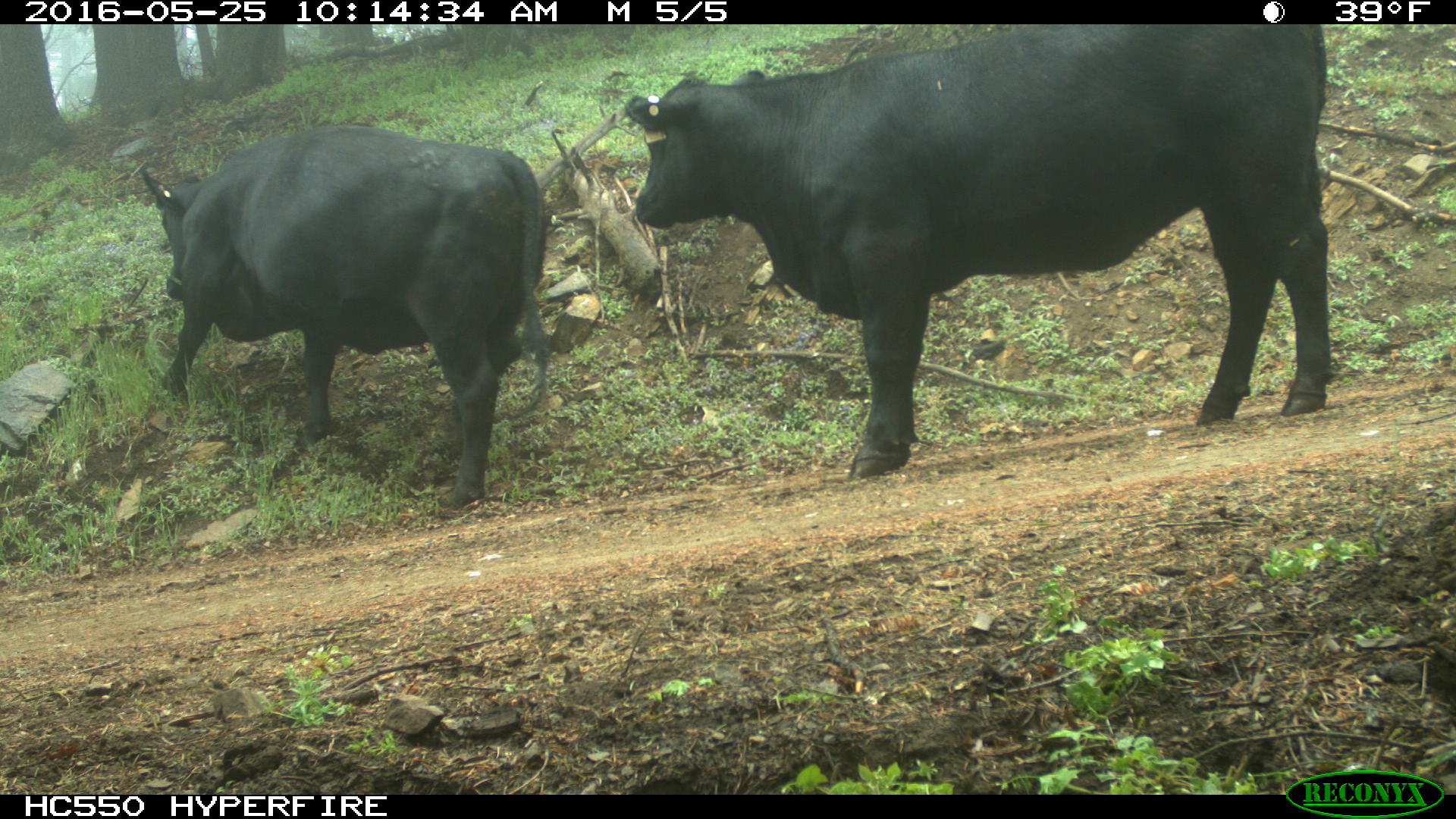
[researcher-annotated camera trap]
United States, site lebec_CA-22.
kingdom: Animalia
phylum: Chordata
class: Mammalia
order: Artiodactyla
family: Bovidae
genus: Bos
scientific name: Bos taurus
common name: domestic cow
Bos taurus (domestic cow).